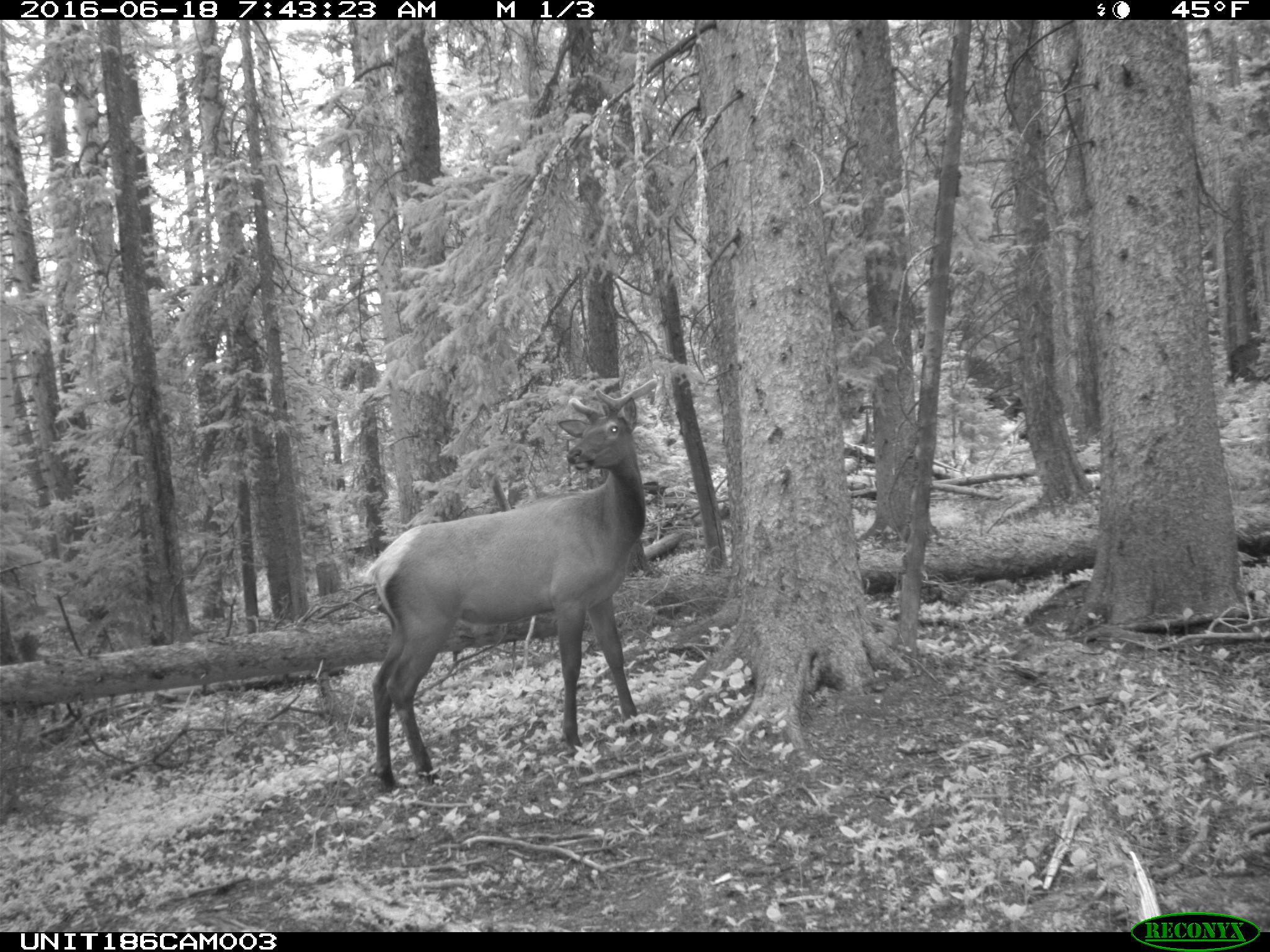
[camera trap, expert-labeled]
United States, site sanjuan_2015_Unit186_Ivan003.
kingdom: Animalia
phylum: Chordata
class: Mammalia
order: Artiodactyla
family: Cervidae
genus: Cervus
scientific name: Cervus elaphus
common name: red deer